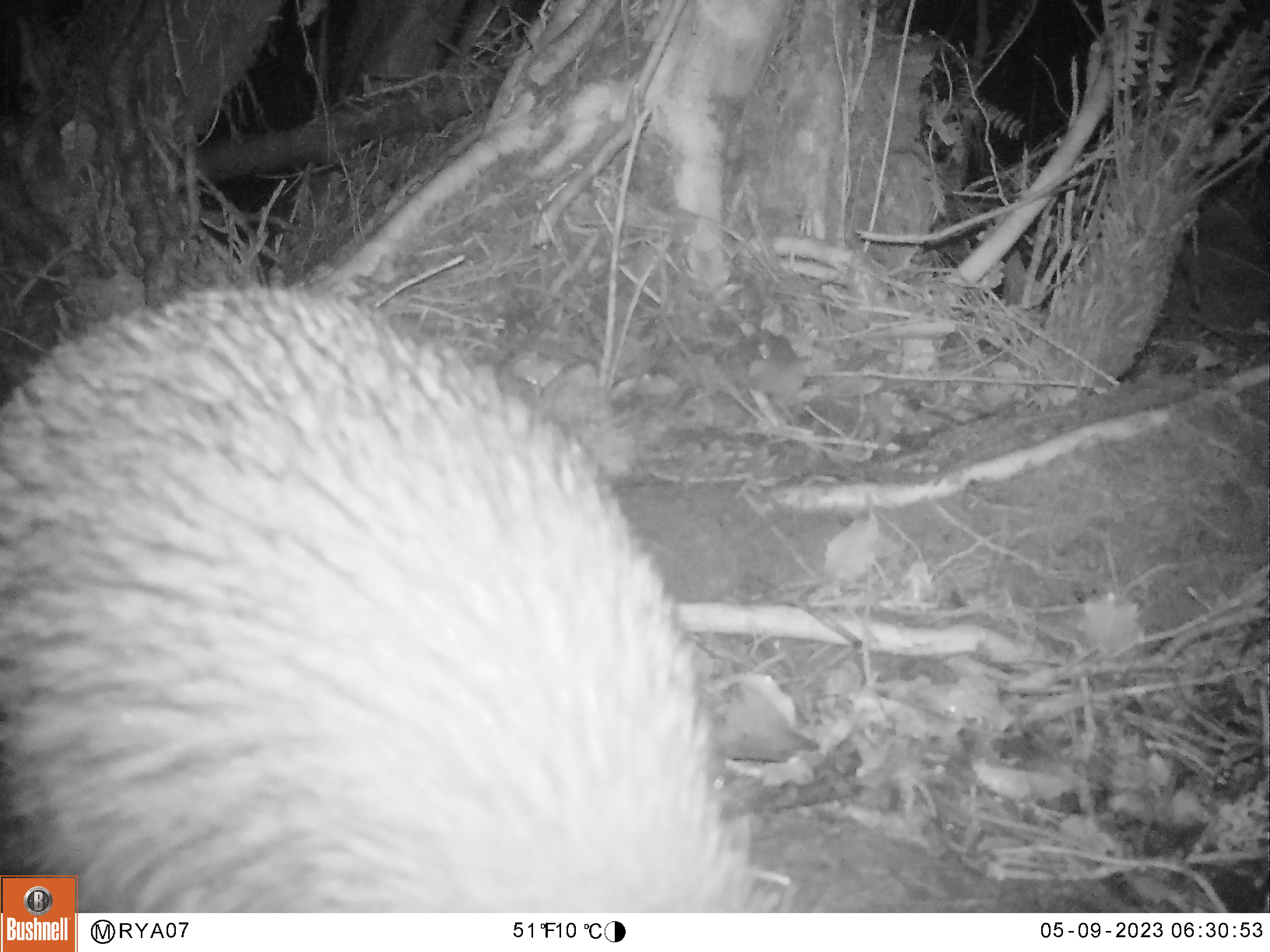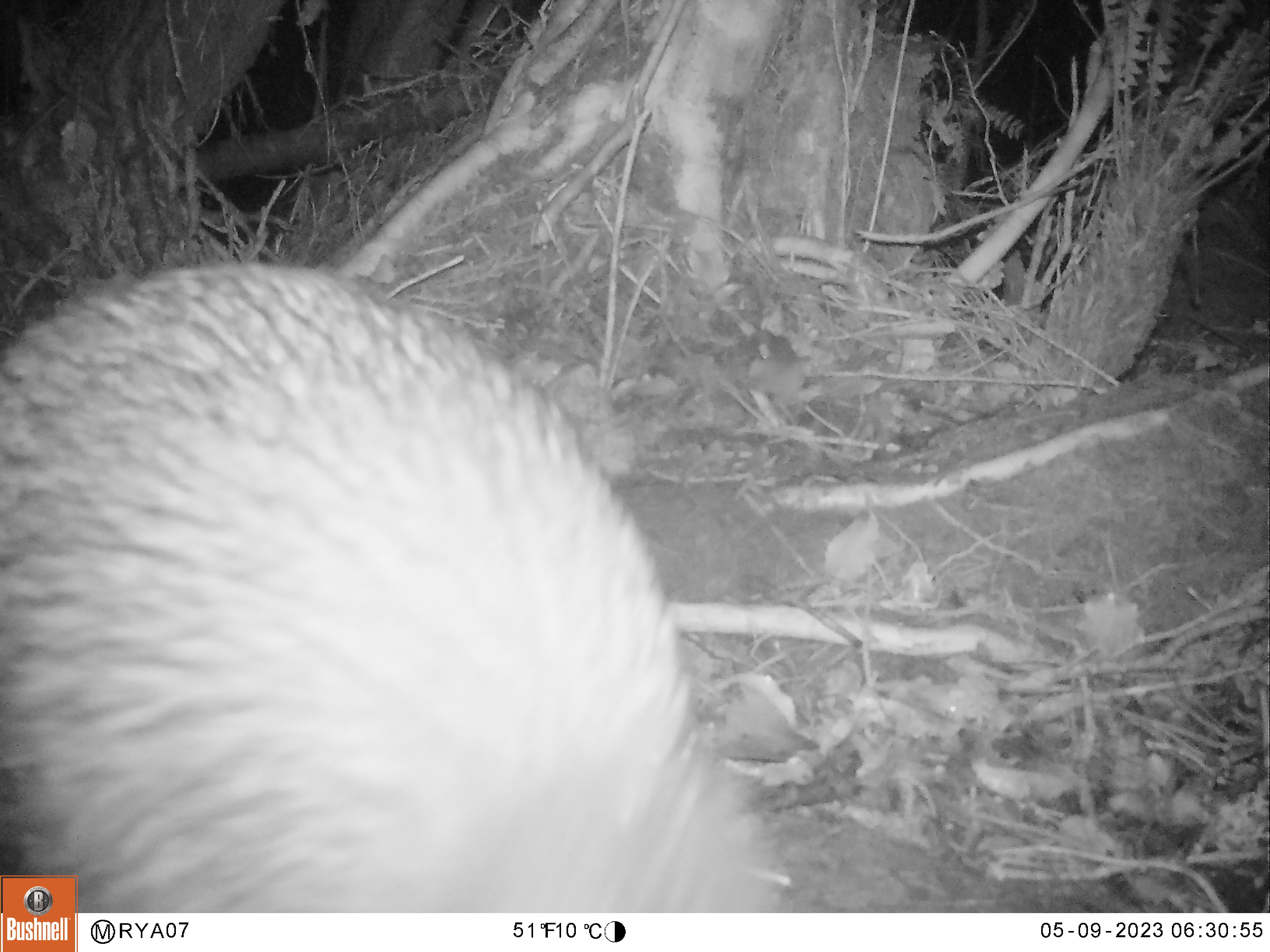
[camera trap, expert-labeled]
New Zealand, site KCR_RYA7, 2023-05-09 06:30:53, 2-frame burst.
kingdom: Animalia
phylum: Chordata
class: Aves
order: Apterygiformes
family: Apterygidae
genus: Apteryx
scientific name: Apteryx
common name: kiwi